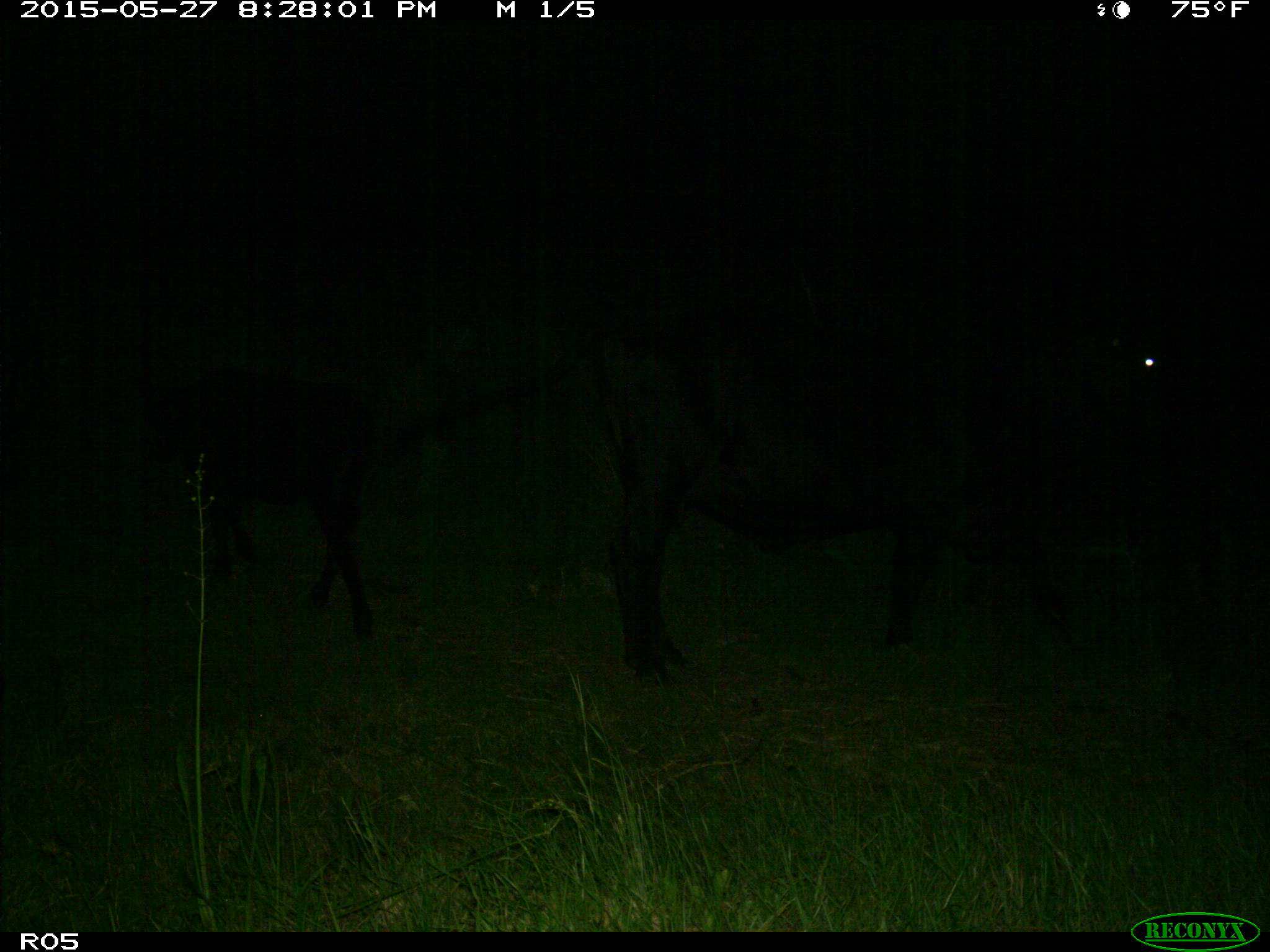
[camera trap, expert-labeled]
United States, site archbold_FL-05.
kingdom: Animalia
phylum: Chordata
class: Mammalia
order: Artiodactyla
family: Bovidae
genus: Bos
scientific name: Bos taurus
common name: domestic cow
Bos taurus (domestic cow).